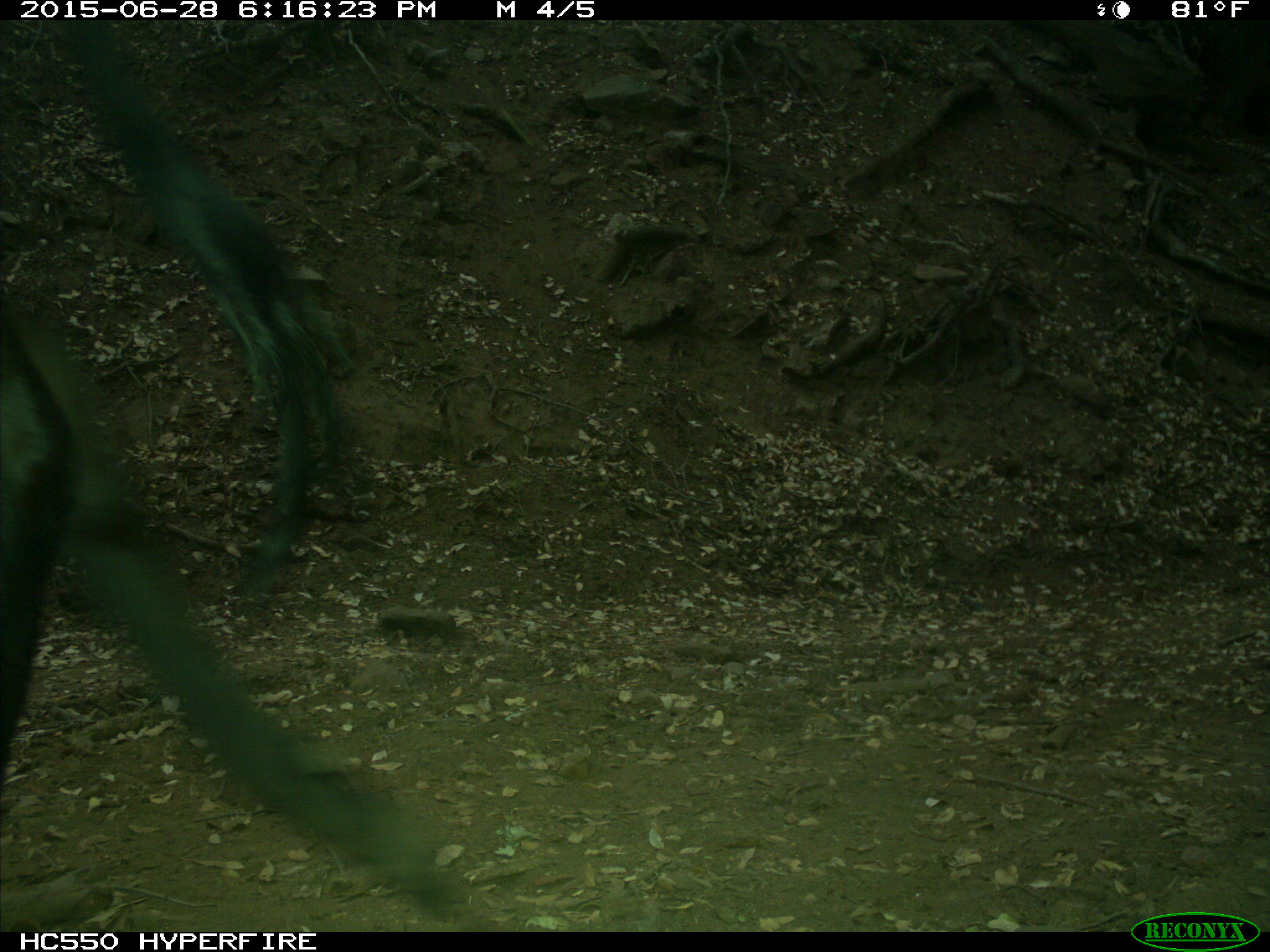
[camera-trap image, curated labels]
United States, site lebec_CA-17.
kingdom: Animalia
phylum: Chordata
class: Mammalia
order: Artiodactyla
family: Bovidae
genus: Bos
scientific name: Bos taurus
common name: domestic cow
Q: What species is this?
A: Bos taurus (domestic cow).